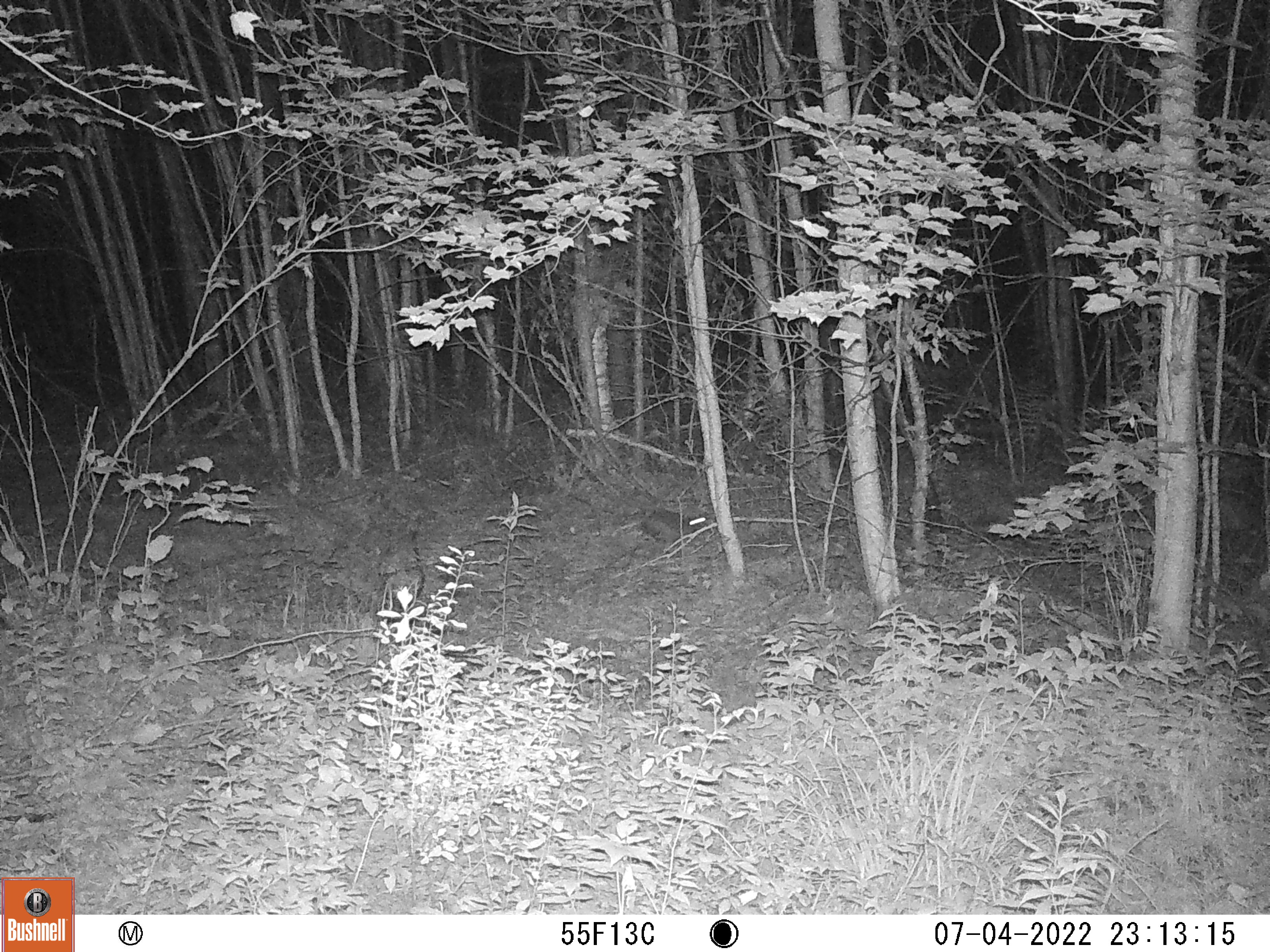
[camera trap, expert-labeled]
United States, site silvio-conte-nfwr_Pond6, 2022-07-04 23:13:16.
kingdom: Animalia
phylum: Chordata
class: Mammalia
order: Lagomorpha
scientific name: Lagomorpha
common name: rabbit or hare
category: rabbit or hare sp.